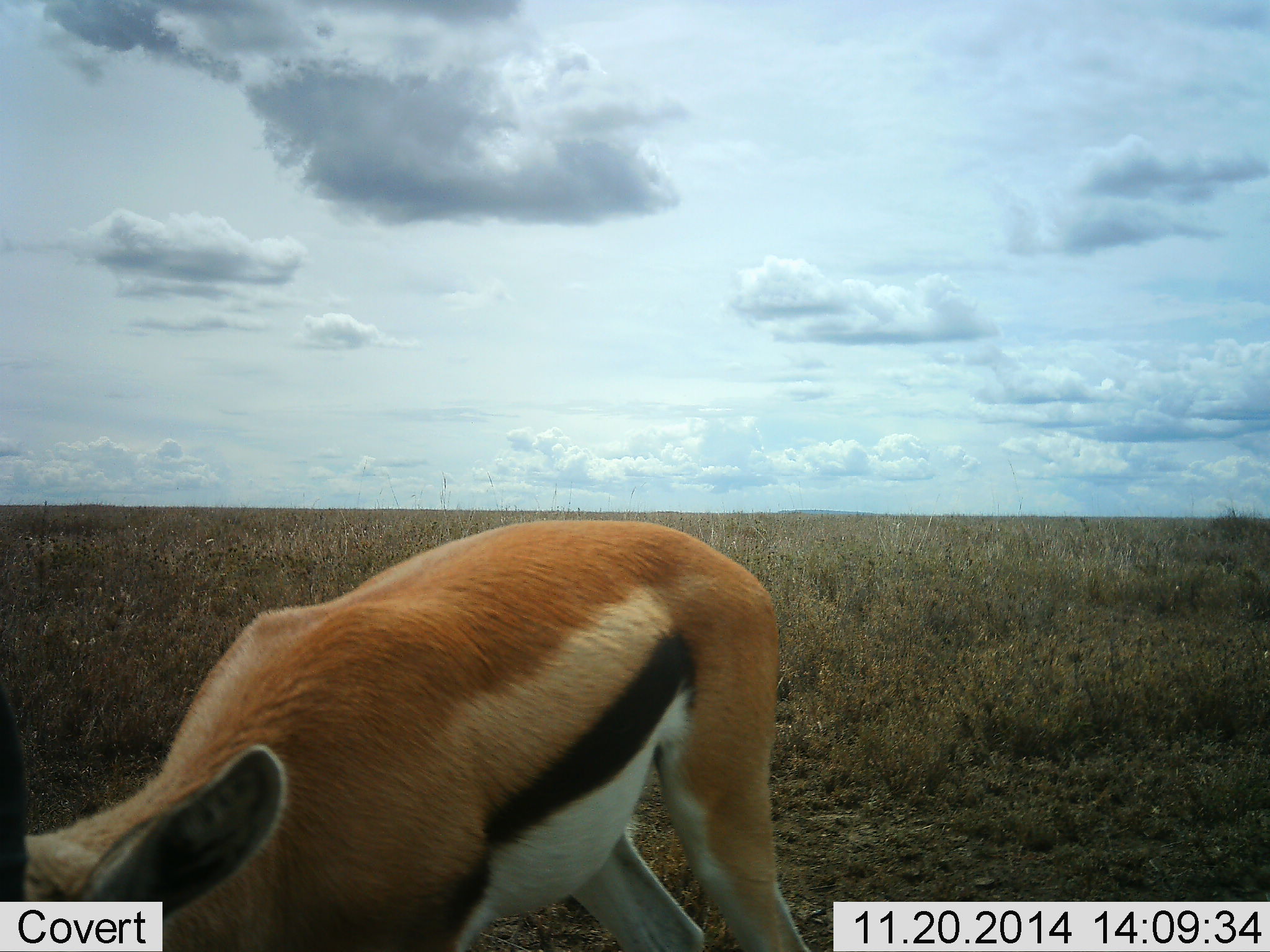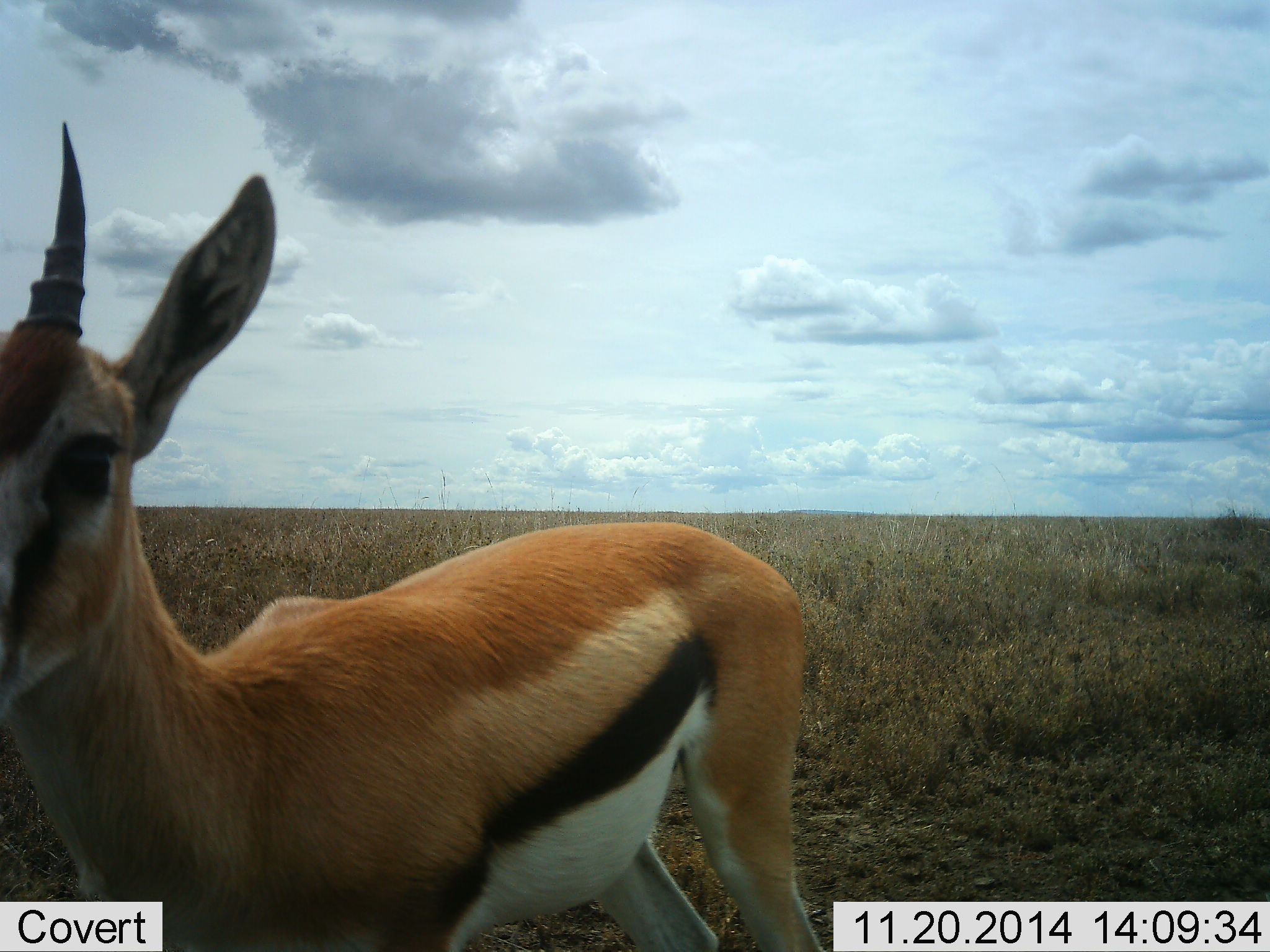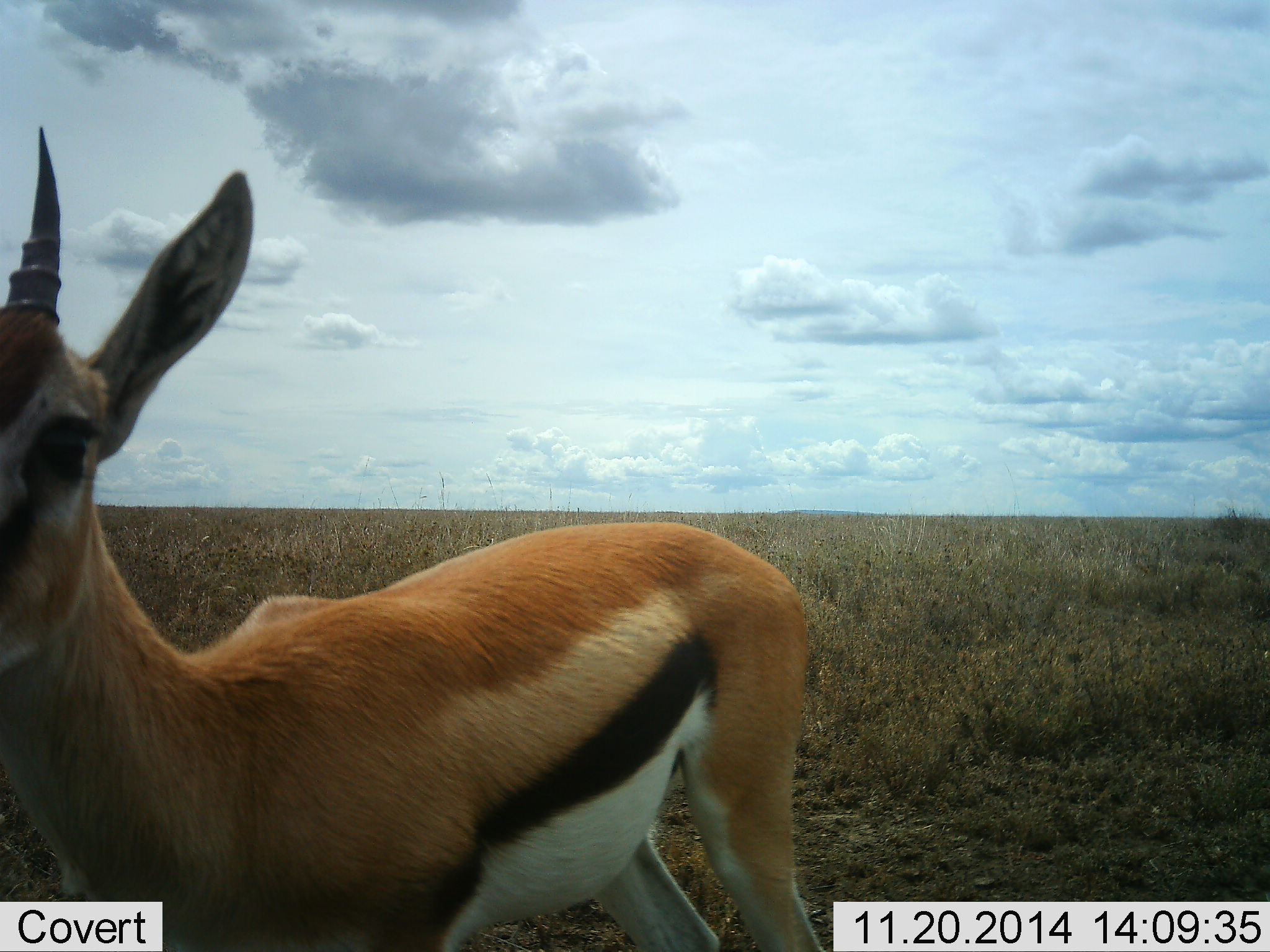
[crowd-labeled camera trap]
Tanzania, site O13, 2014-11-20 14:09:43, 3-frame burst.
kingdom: Animalia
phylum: Chordata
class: Mammalia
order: Artiodactyla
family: Bovidae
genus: Eudorcas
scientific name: Eudorcas thomsonii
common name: thomson's gazelle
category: gazellethomsons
Gazellethomsons (thomson's gazelle) (Eudorcas thomsonii), count 1. Behavior (volunteer vote fractions): standing 50%, resting 0%, moving 20%, interacting 0%. Young present (vote fraction): 0%. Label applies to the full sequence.